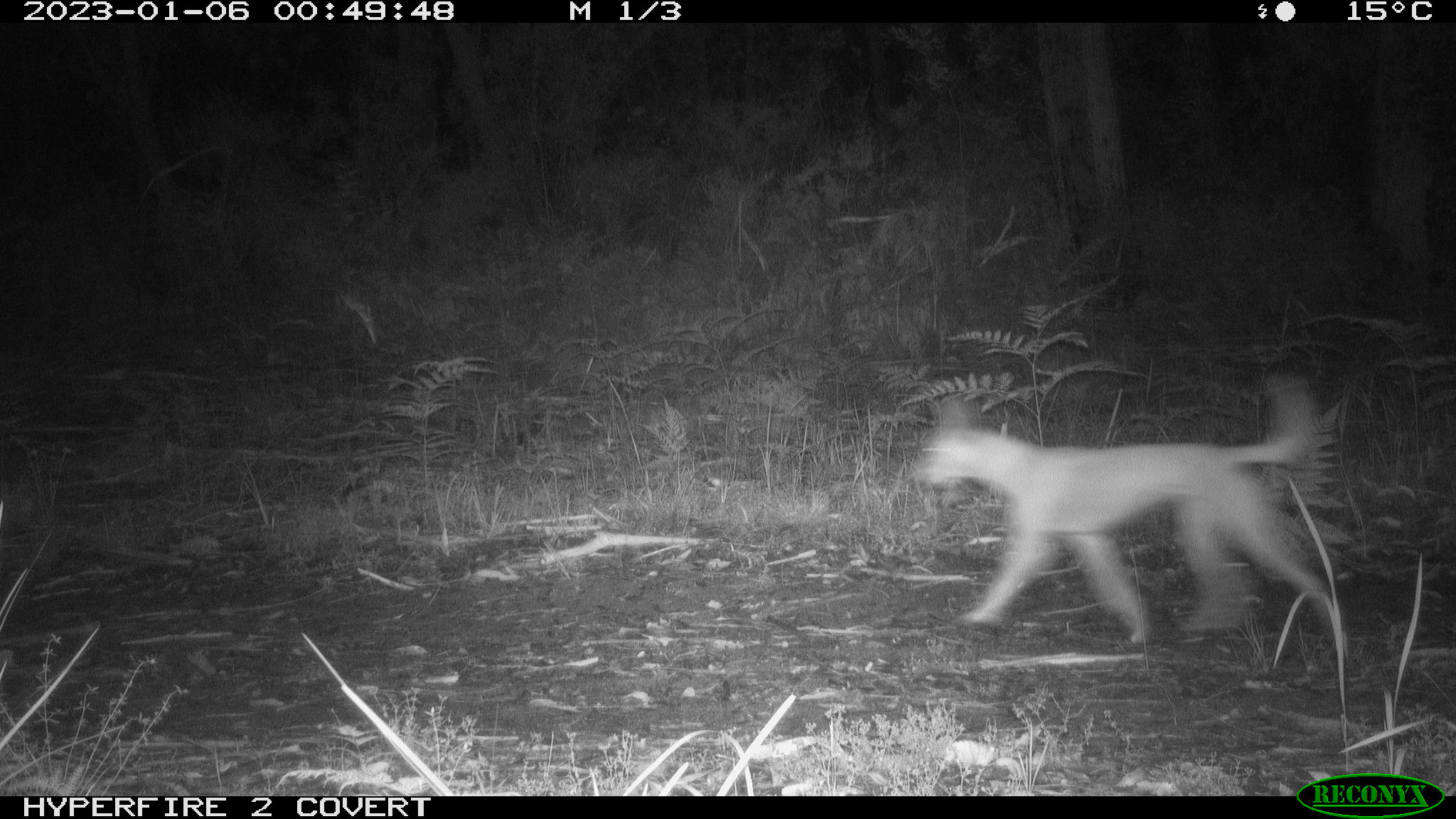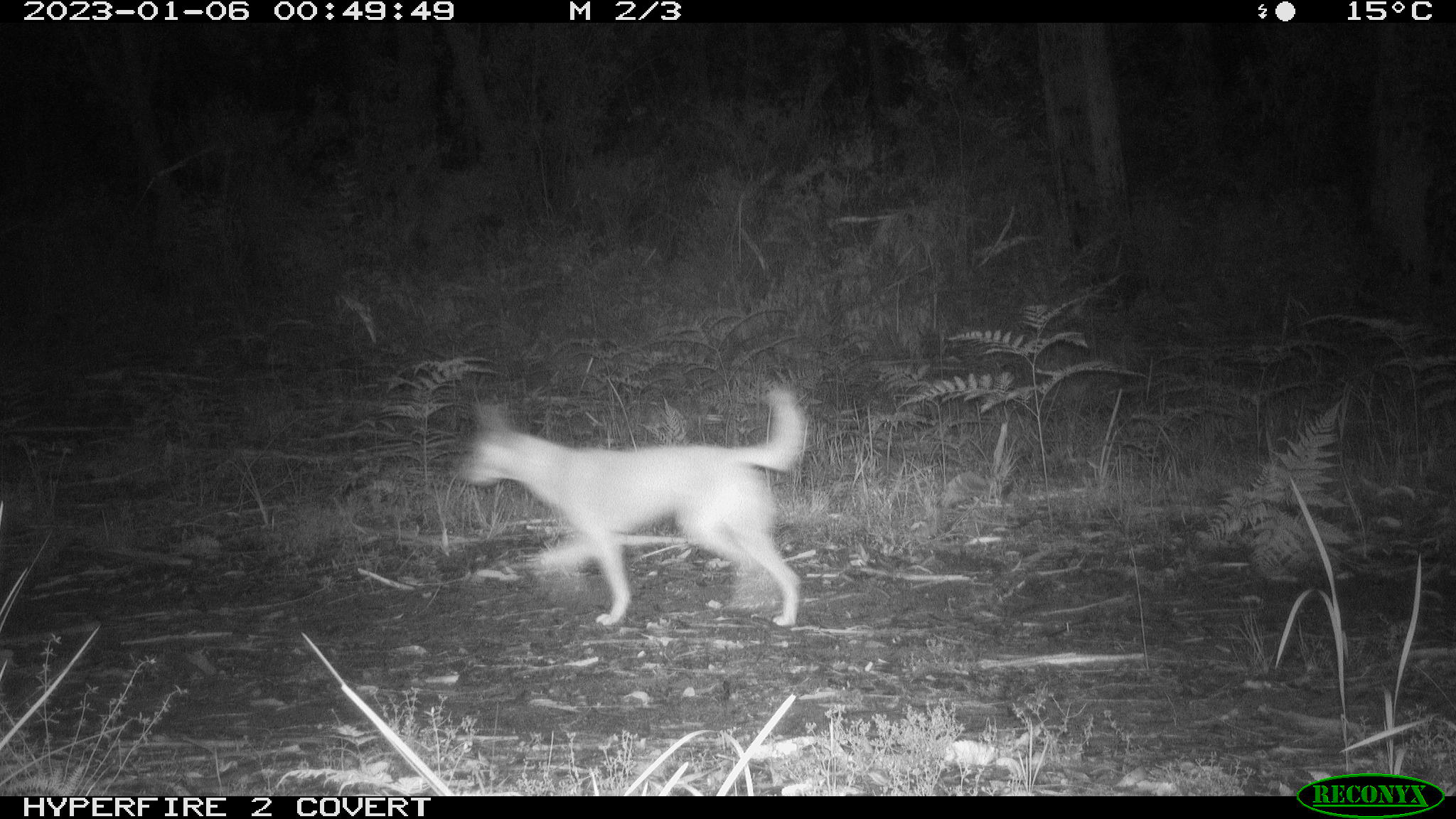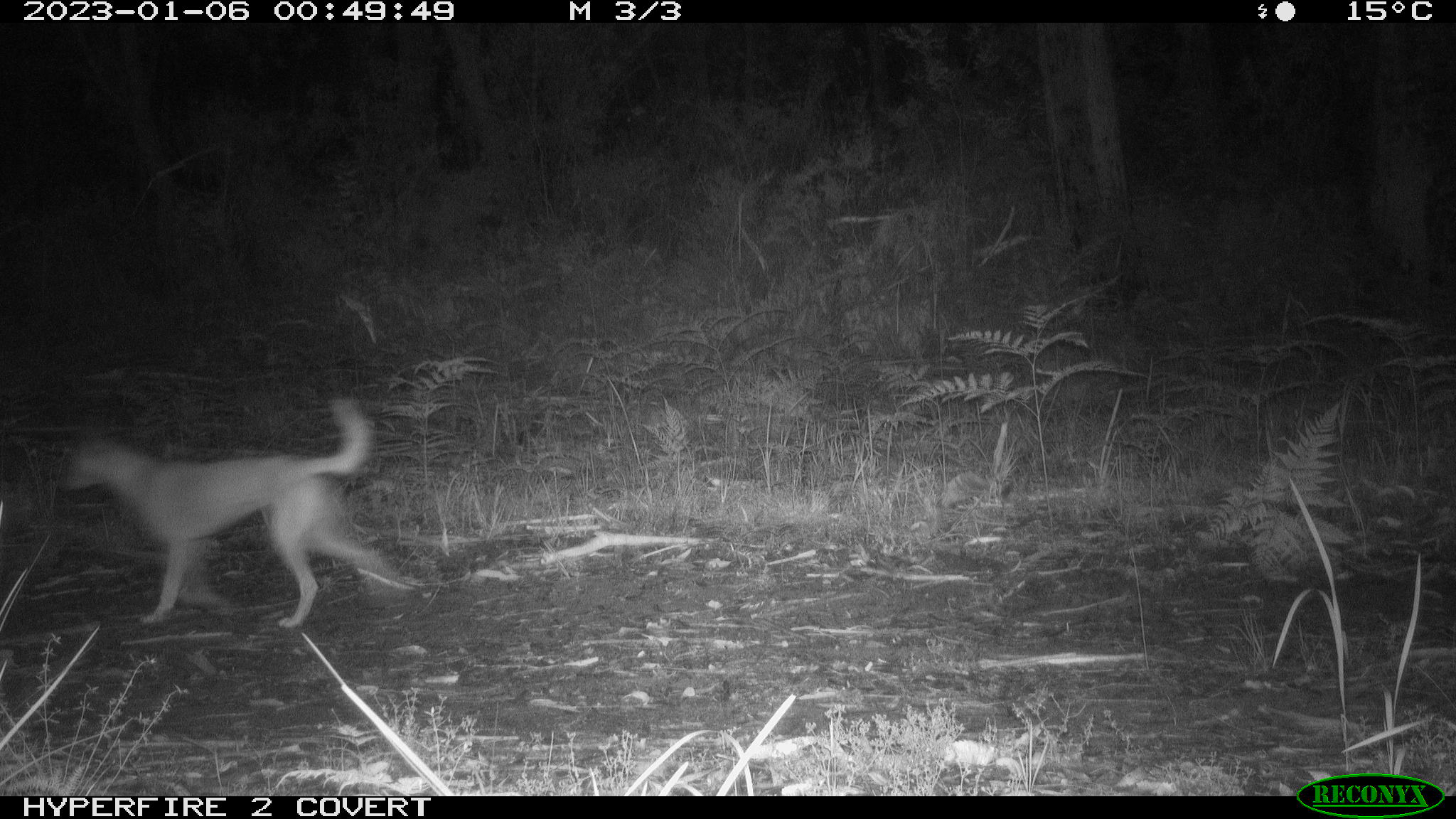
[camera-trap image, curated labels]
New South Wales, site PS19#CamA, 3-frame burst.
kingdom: Animalia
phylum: Chordata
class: Mammalia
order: Carnivora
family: Canidae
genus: Canis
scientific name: Canis familiaris dingo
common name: dingo